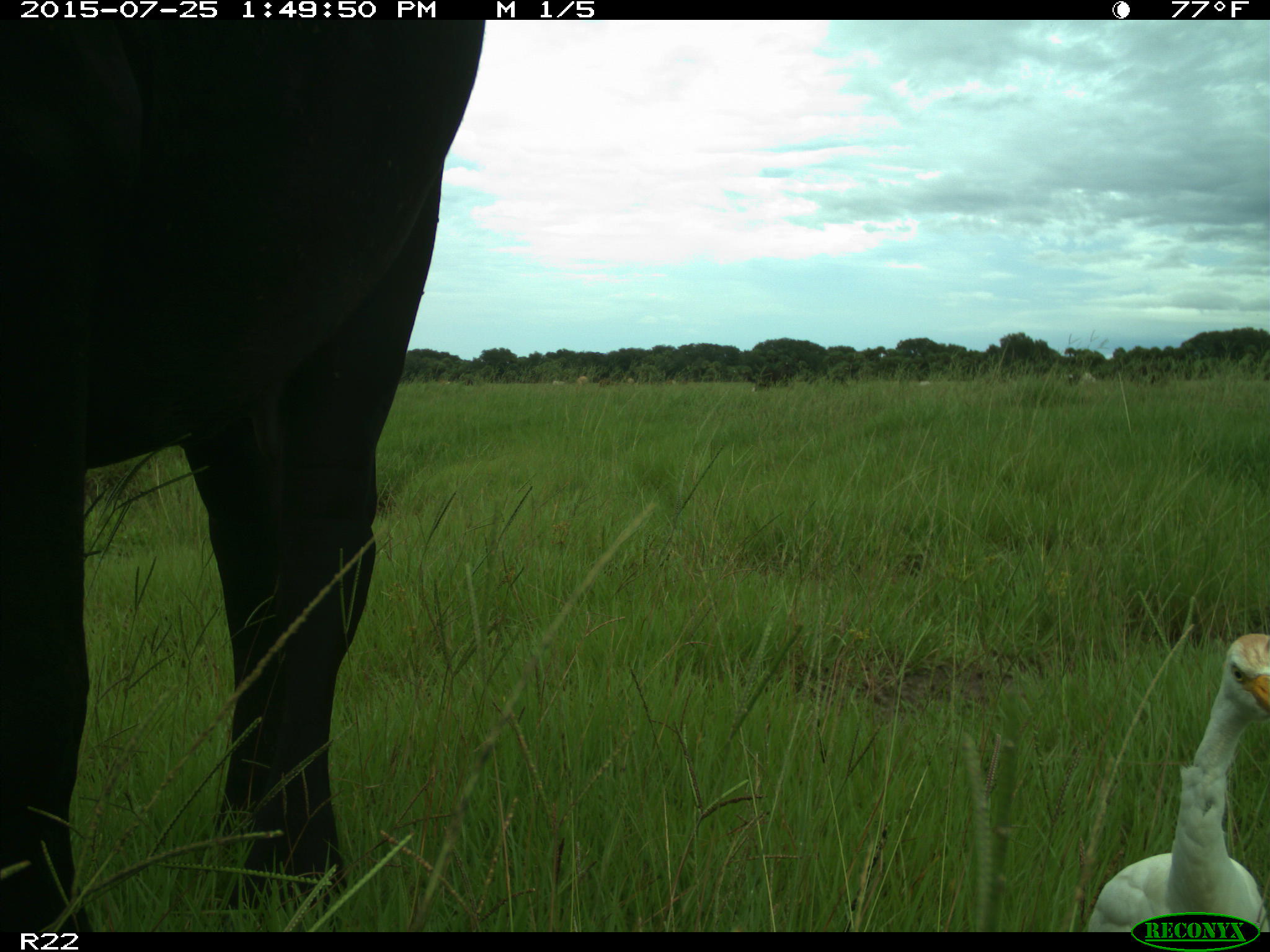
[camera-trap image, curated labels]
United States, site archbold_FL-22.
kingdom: Animalia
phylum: Chordata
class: Mammalia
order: Artiodactyla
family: Bovidae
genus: Bos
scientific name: Bos taurus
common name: domestic cow